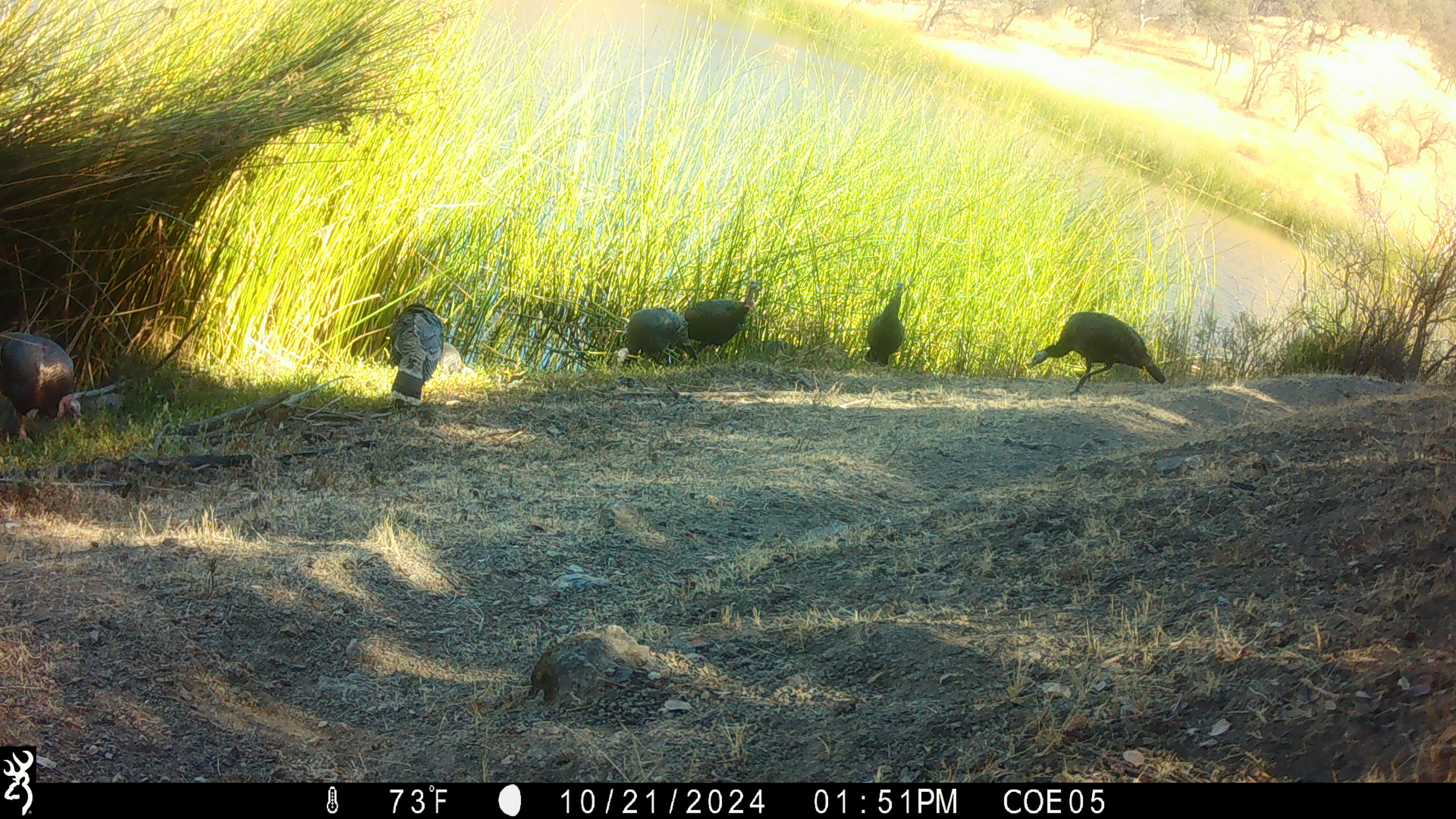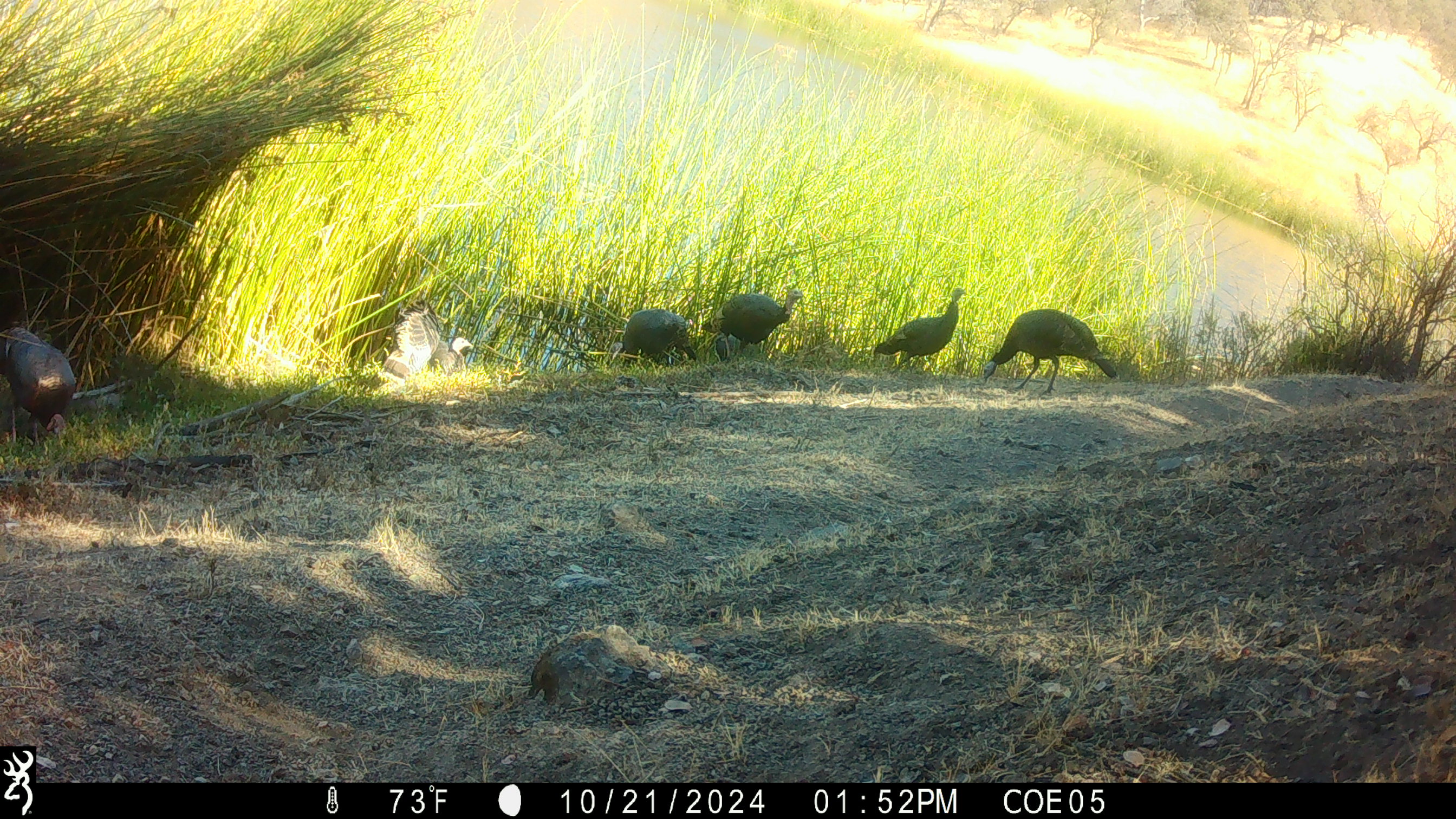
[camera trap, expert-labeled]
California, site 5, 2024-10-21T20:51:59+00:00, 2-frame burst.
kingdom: Animalia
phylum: Chordata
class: Aves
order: Galliformes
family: Phasianidae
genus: Meleagris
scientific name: Meleagris gallopavo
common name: turkey